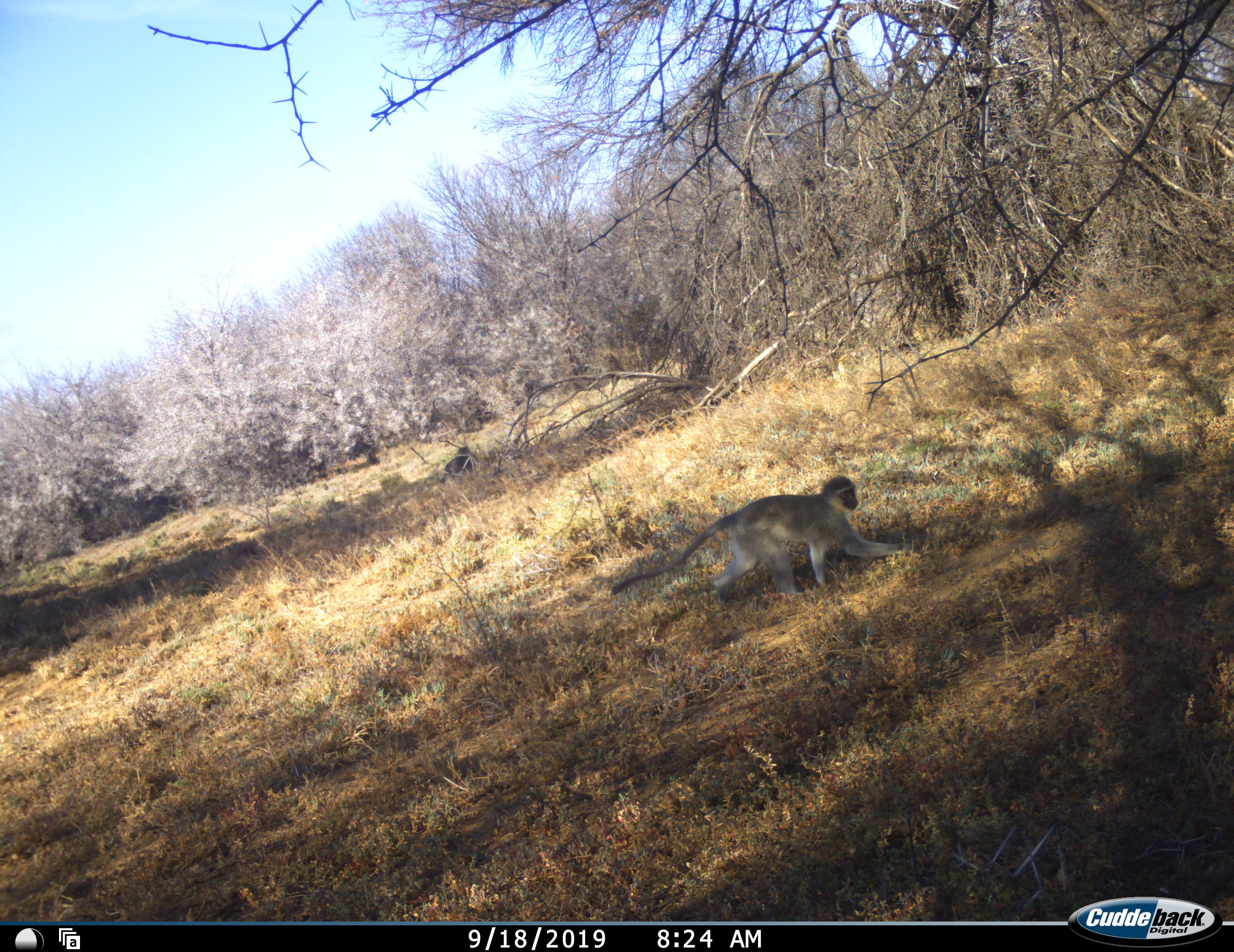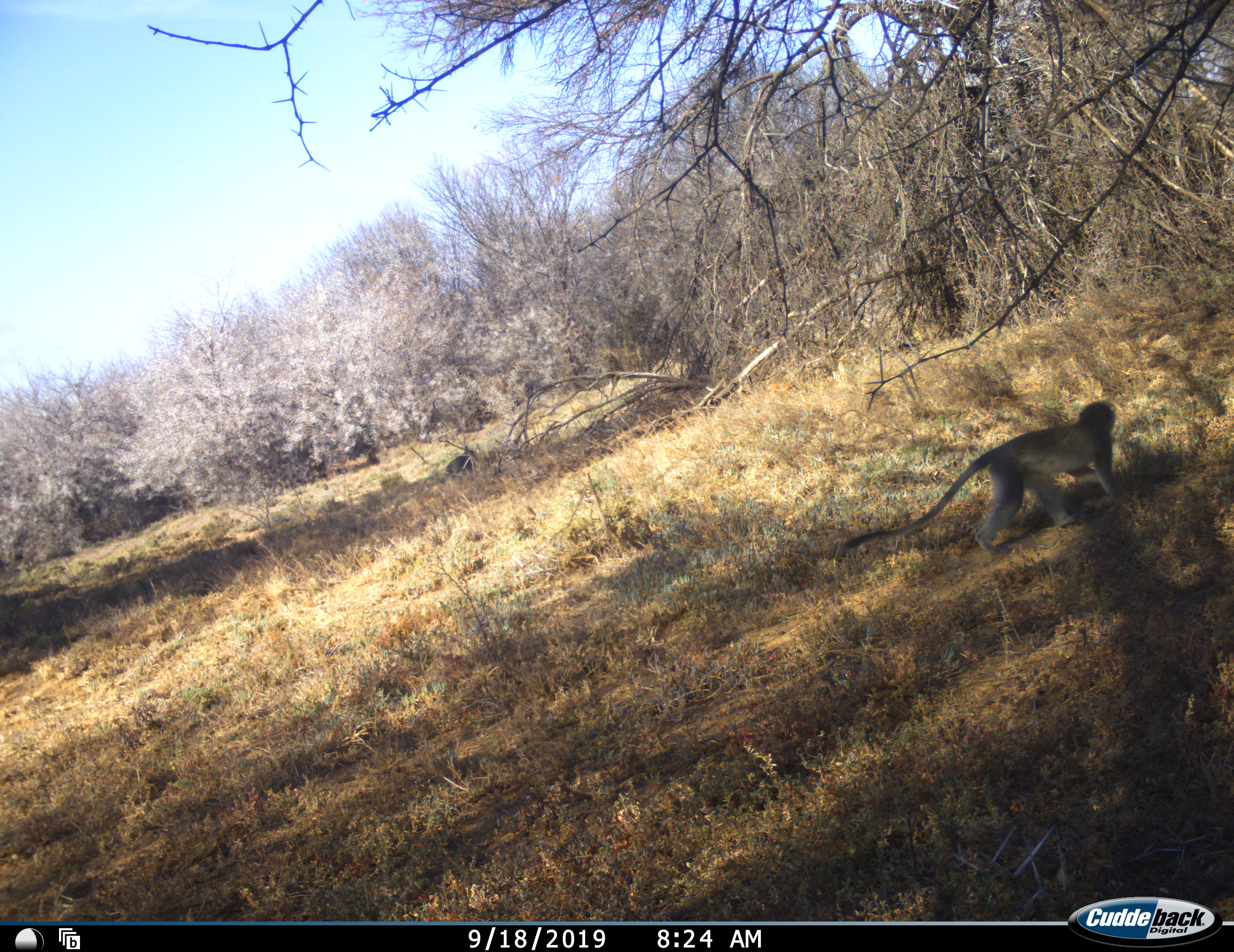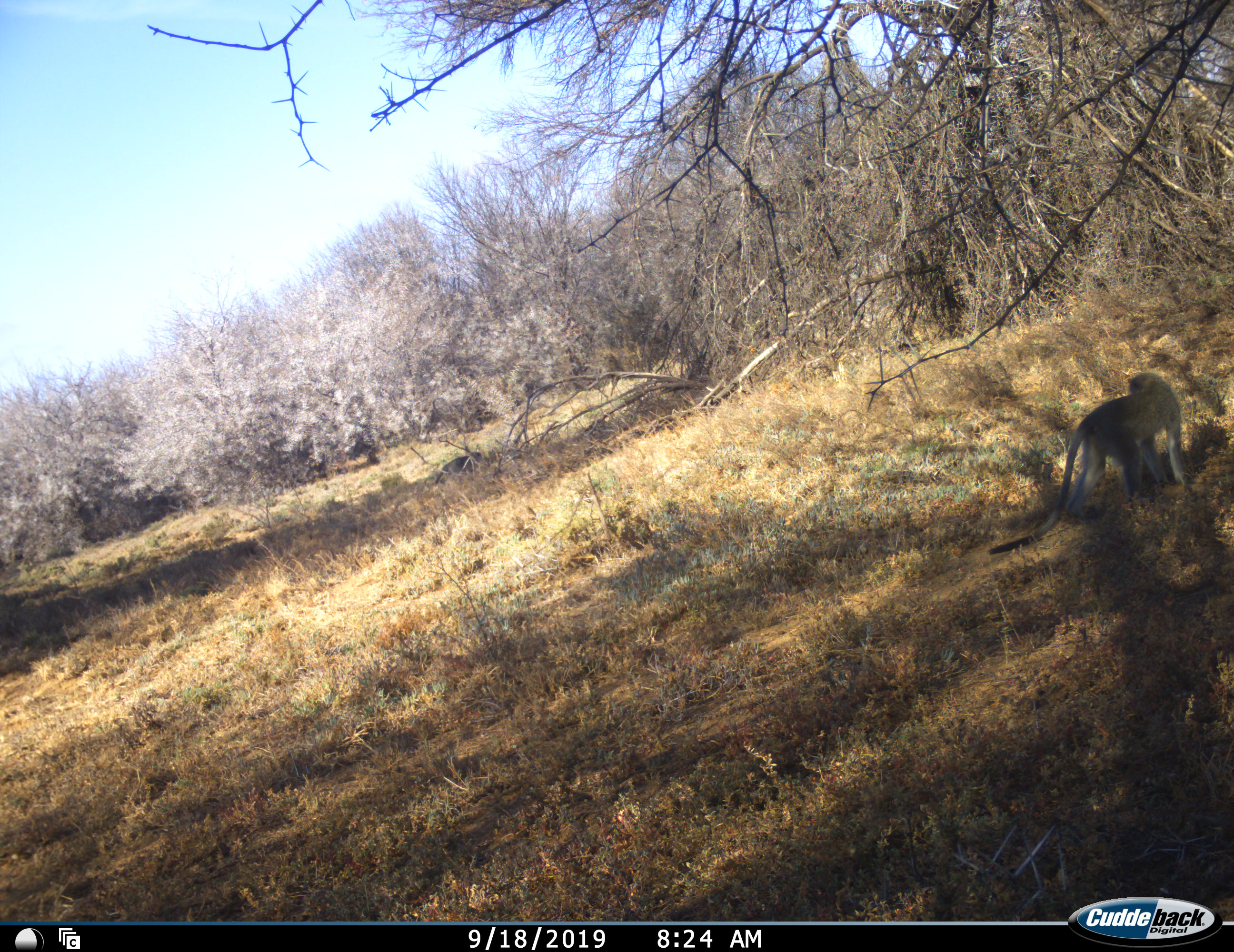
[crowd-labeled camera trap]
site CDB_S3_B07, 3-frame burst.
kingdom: Animalia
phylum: Chordata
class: Mammalia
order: Primates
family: Cercopithecidae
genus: Chlorocebus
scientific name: Chlorocebus pygerythrus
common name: vervet monkey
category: monkeyvervet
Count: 2.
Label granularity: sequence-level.